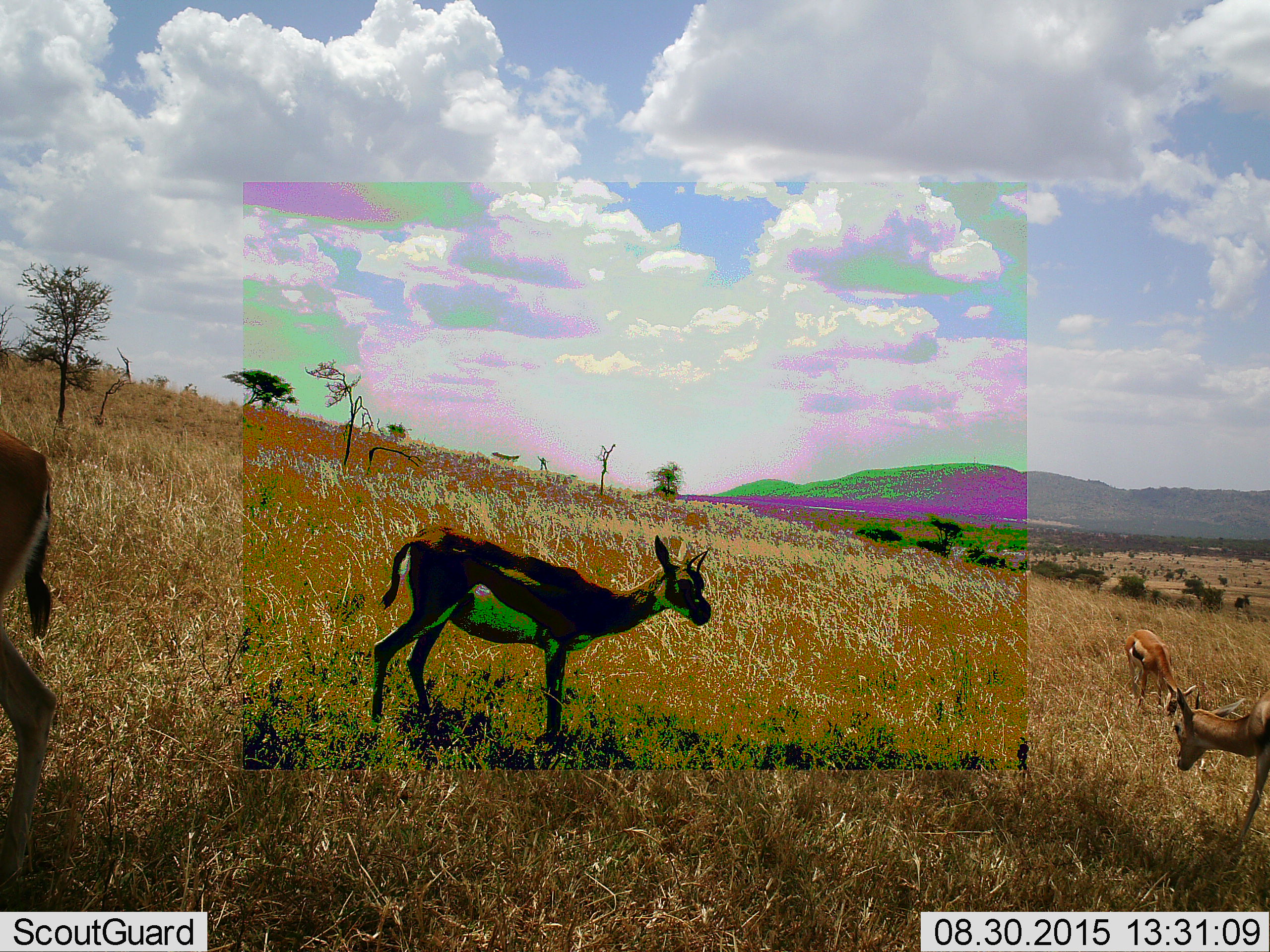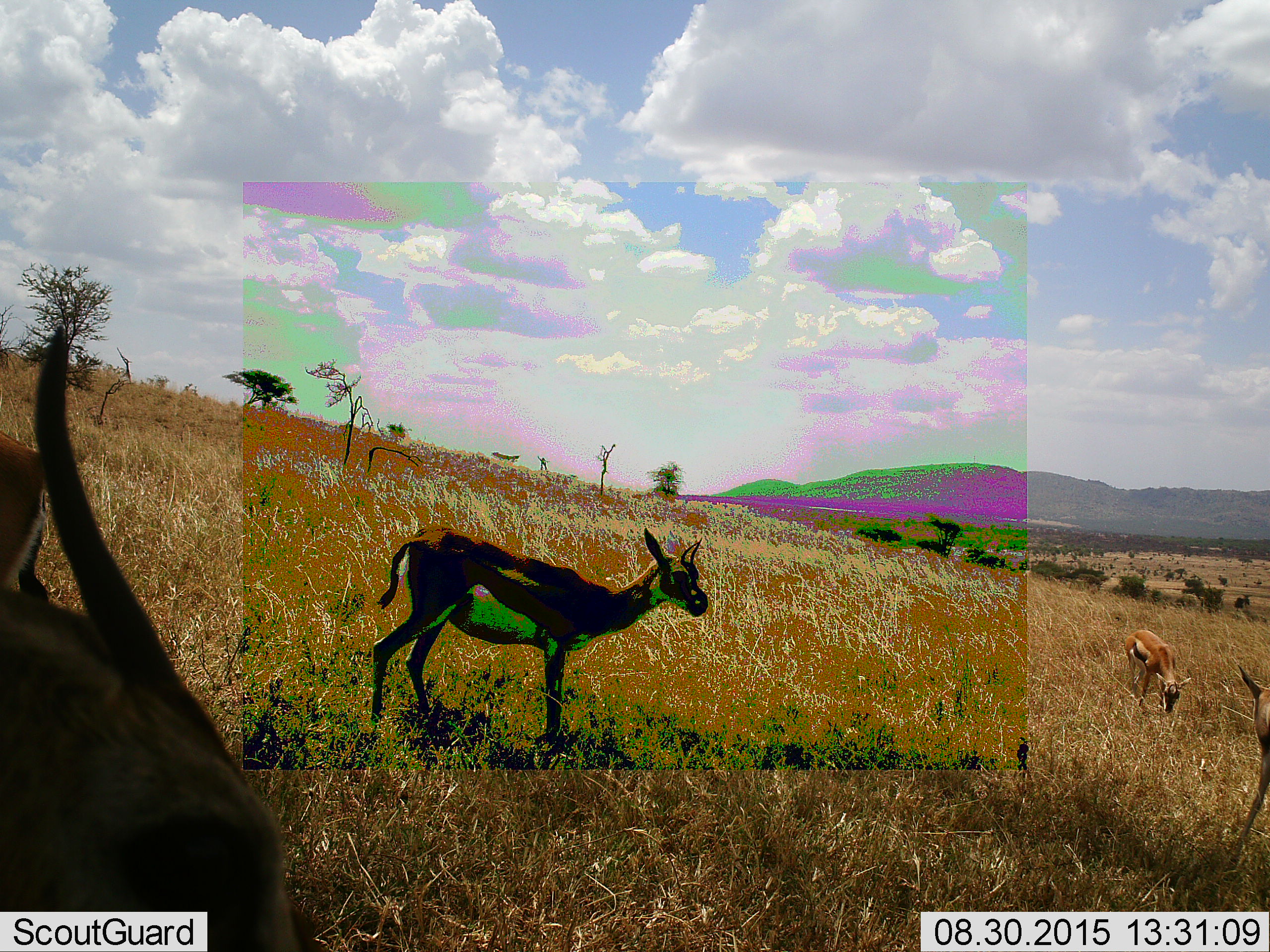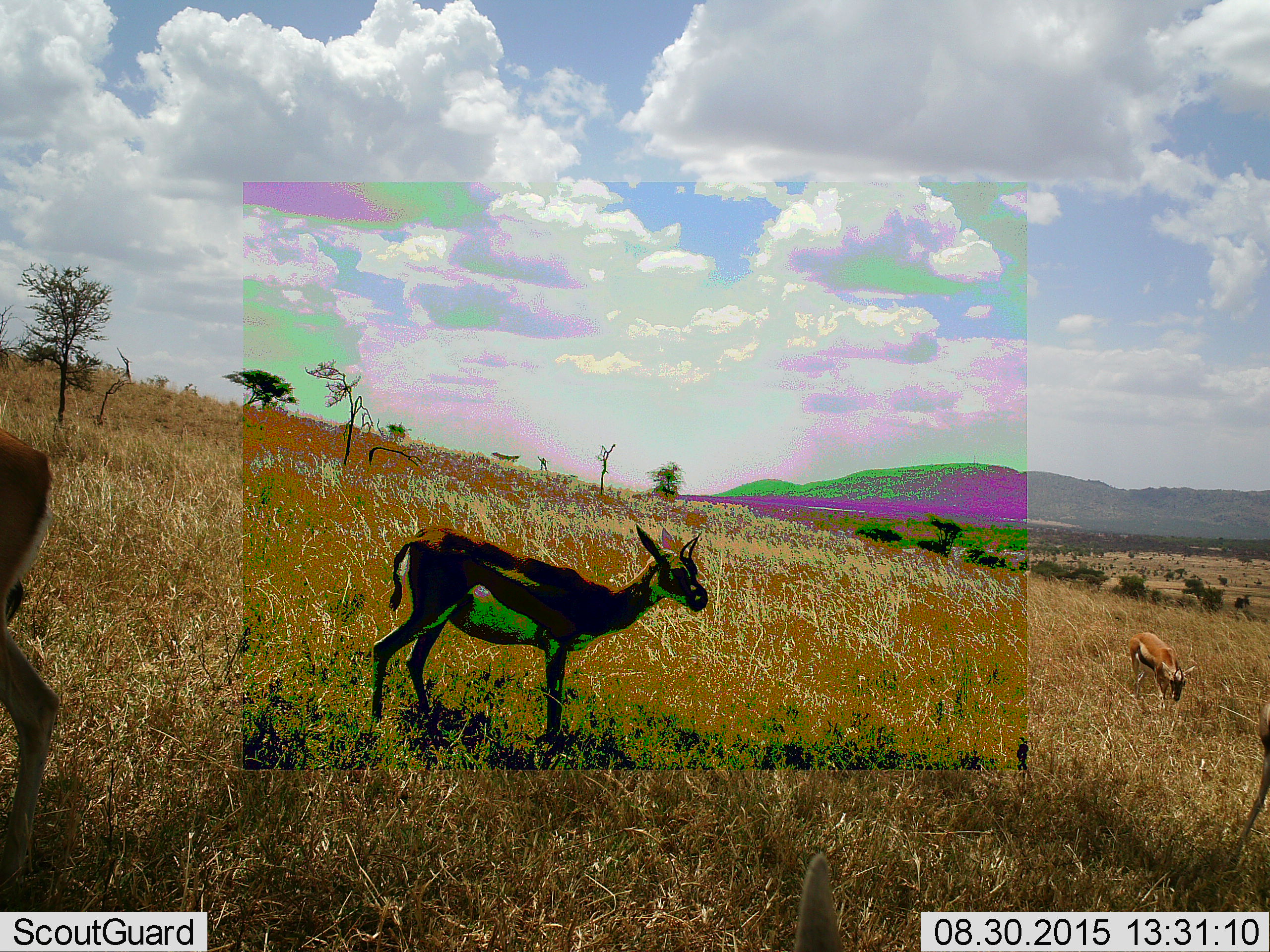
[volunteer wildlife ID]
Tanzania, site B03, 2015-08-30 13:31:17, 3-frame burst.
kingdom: Animalia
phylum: Chordata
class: Mammalia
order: Artiodactyla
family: Bovidae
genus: Eudorcas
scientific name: Eudorcas thomsonii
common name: thomson's gazelle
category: gazellethomsons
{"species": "gazellethomsons (thomson's gazelle) (Eudorcas thomsonii)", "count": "5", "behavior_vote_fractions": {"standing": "56%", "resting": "0%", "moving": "44%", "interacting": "0%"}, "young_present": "25%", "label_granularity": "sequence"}